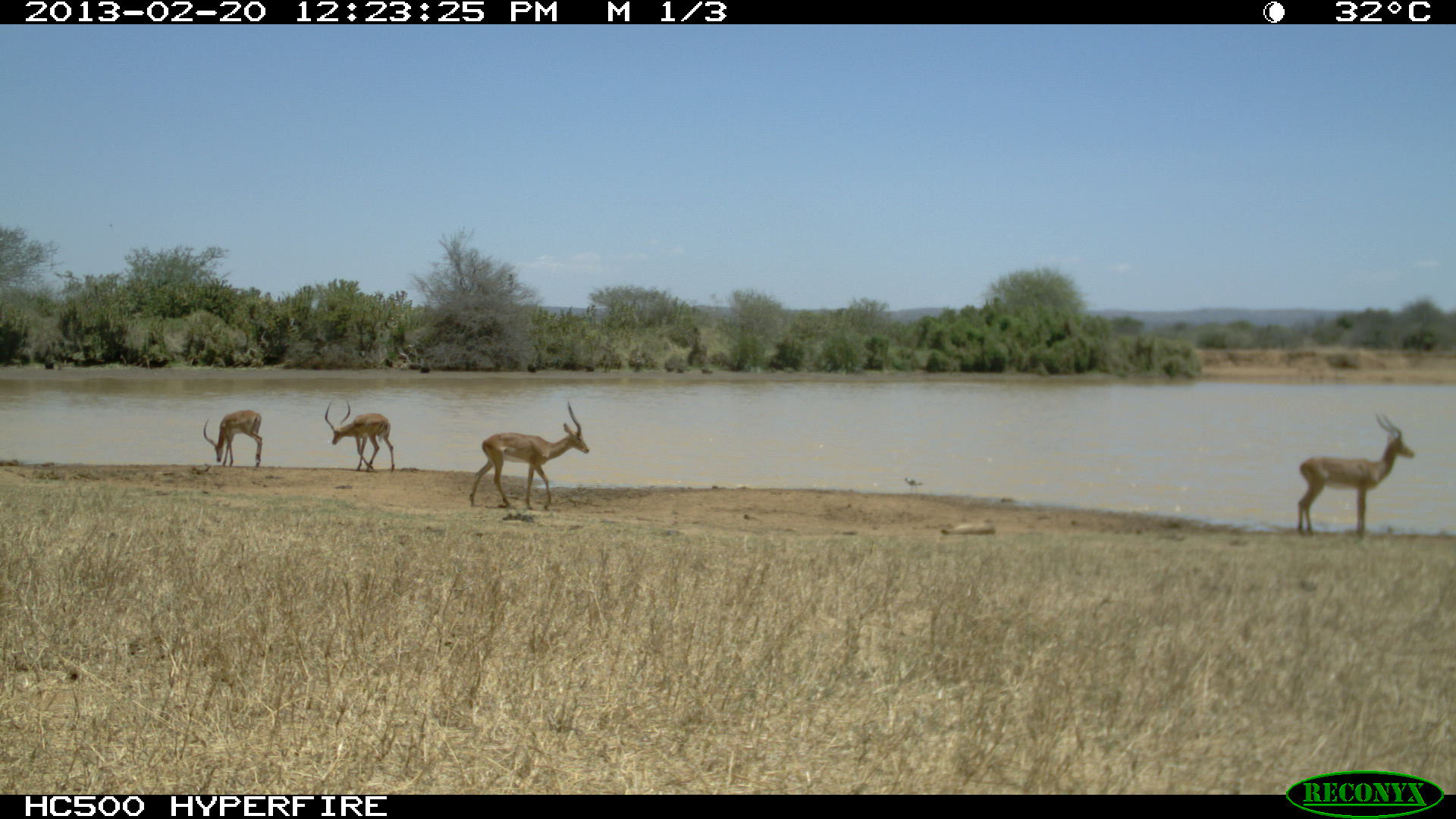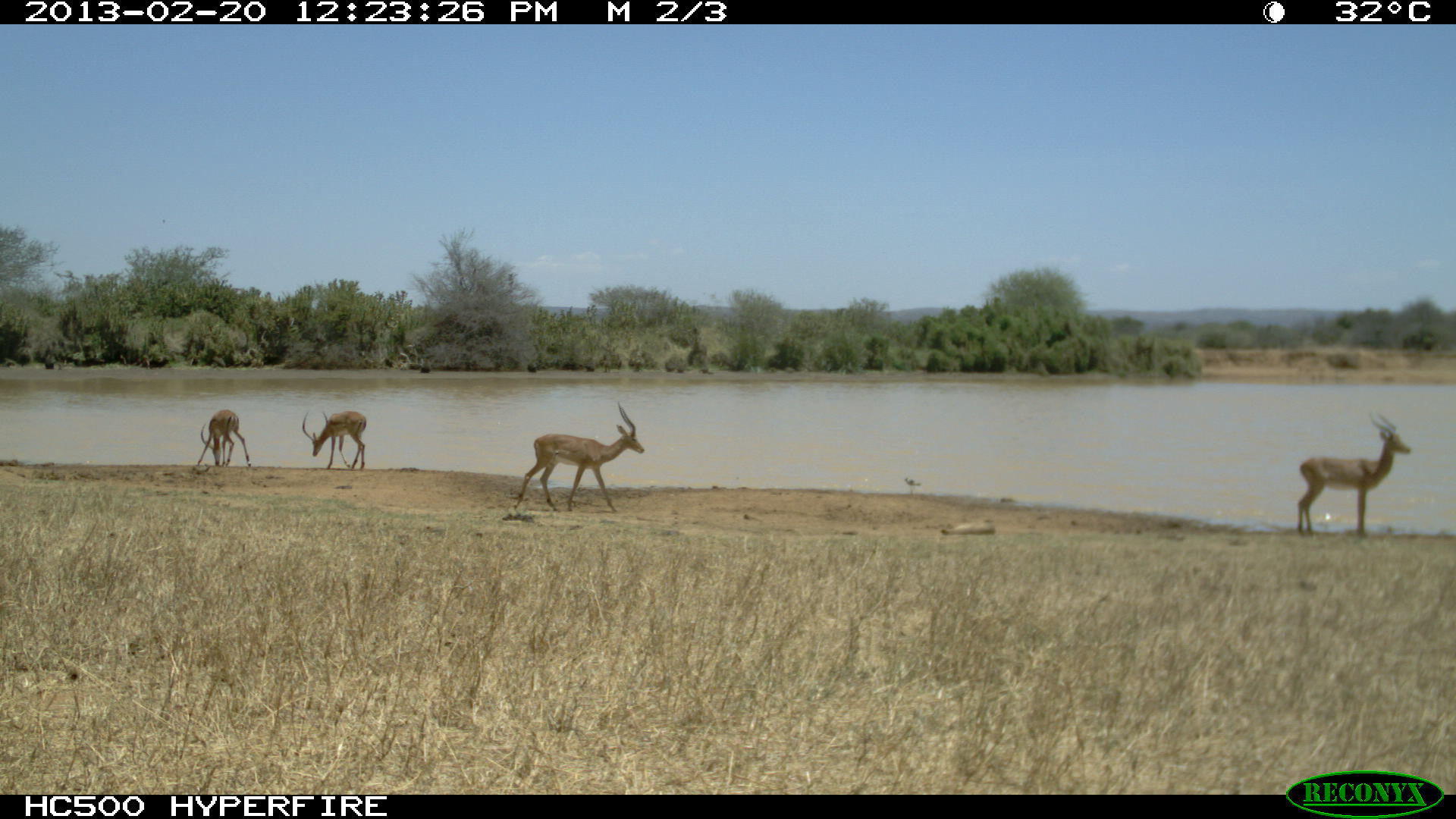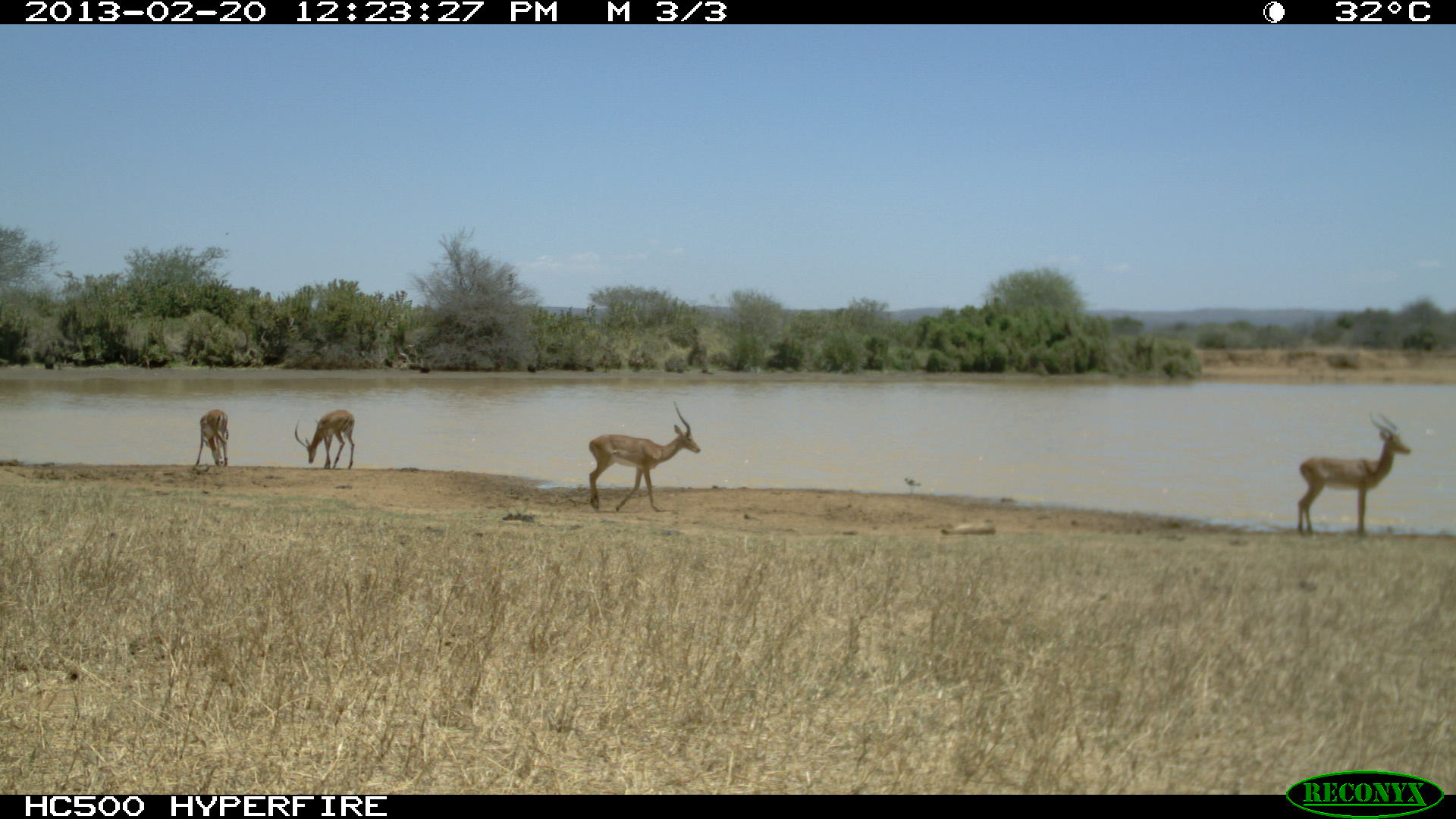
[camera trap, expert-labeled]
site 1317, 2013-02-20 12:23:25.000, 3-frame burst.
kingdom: Animalia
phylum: Chordata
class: Mammalia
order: Artiodactyla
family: Bovidae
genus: Aepyceros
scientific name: Aepyceros melampus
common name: impala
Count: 3.